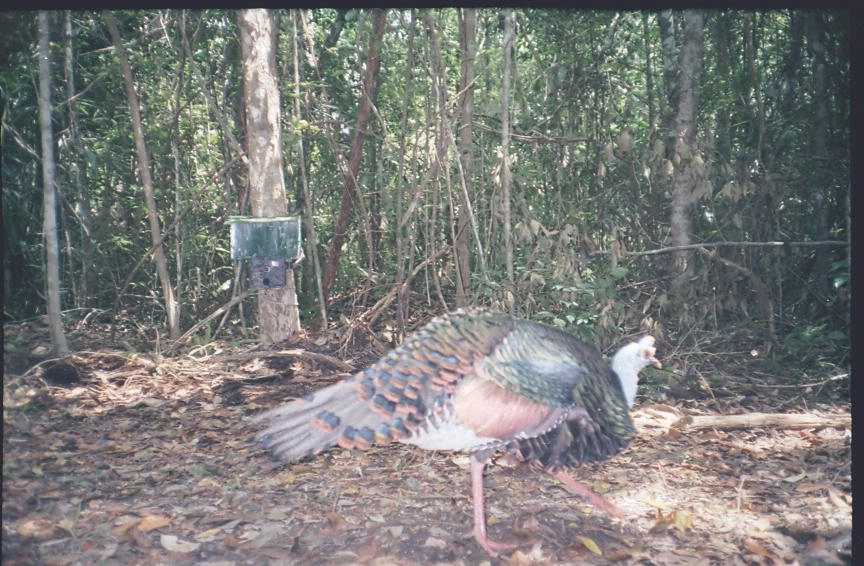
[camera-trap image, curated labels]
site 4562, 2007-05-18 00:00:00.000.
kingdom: Animalia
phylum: Chordata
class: Aves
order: Galliformes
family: Phasianidae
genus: Meleagris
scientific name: Meleagris ocellata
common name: ocellated turkey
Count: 1.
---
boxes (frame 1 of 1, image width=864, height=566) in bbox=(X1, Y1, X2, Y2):
meleagris ocellata: bbox=(242, 305, 661, 560)